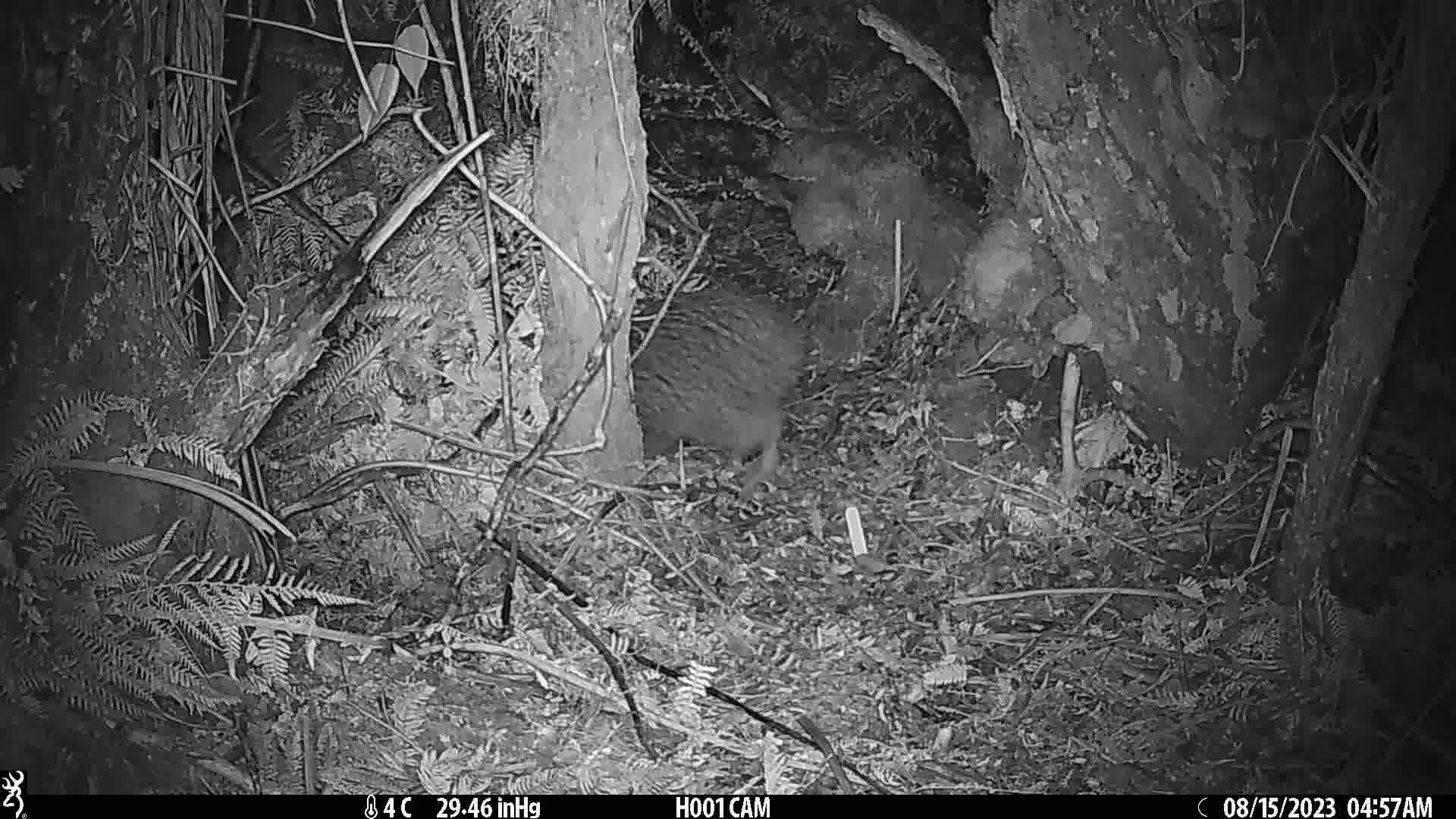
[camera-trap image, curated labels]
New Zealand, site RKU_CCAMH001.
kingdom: Animalia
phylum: Chordata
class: Aves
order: Apterygiformes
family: Apterygidae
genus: Apteryx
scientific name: Apteryx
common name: kiwi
Kiwi (Apteryx).